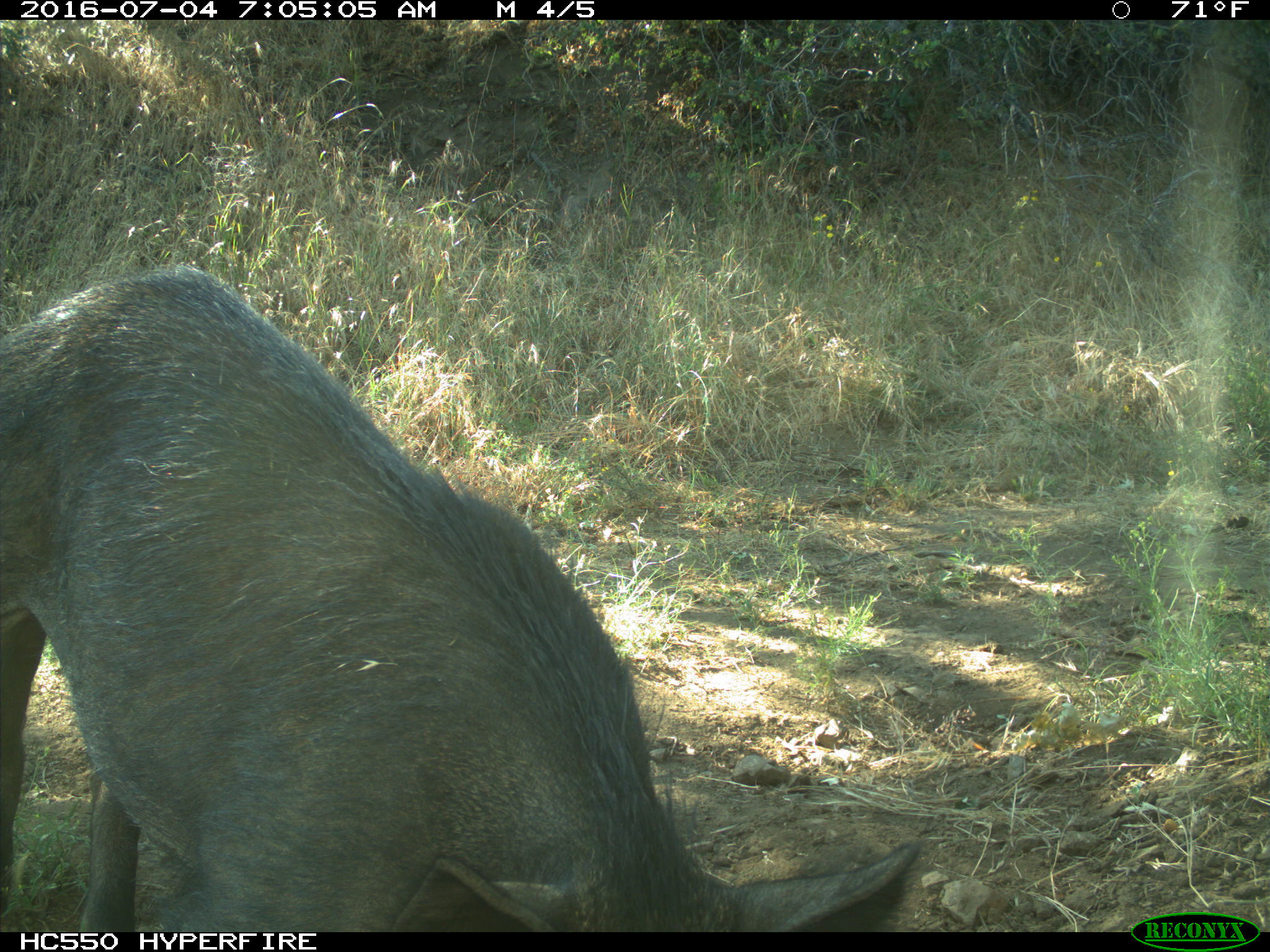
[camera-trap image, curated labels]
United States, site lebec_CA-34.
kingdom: Animalia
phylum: Chordata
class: Mammalia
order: Artiodactyla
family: Suidae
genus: Sus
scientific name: Sus scrofa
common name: wild boar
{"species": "Sus scrofa (wild boar)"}